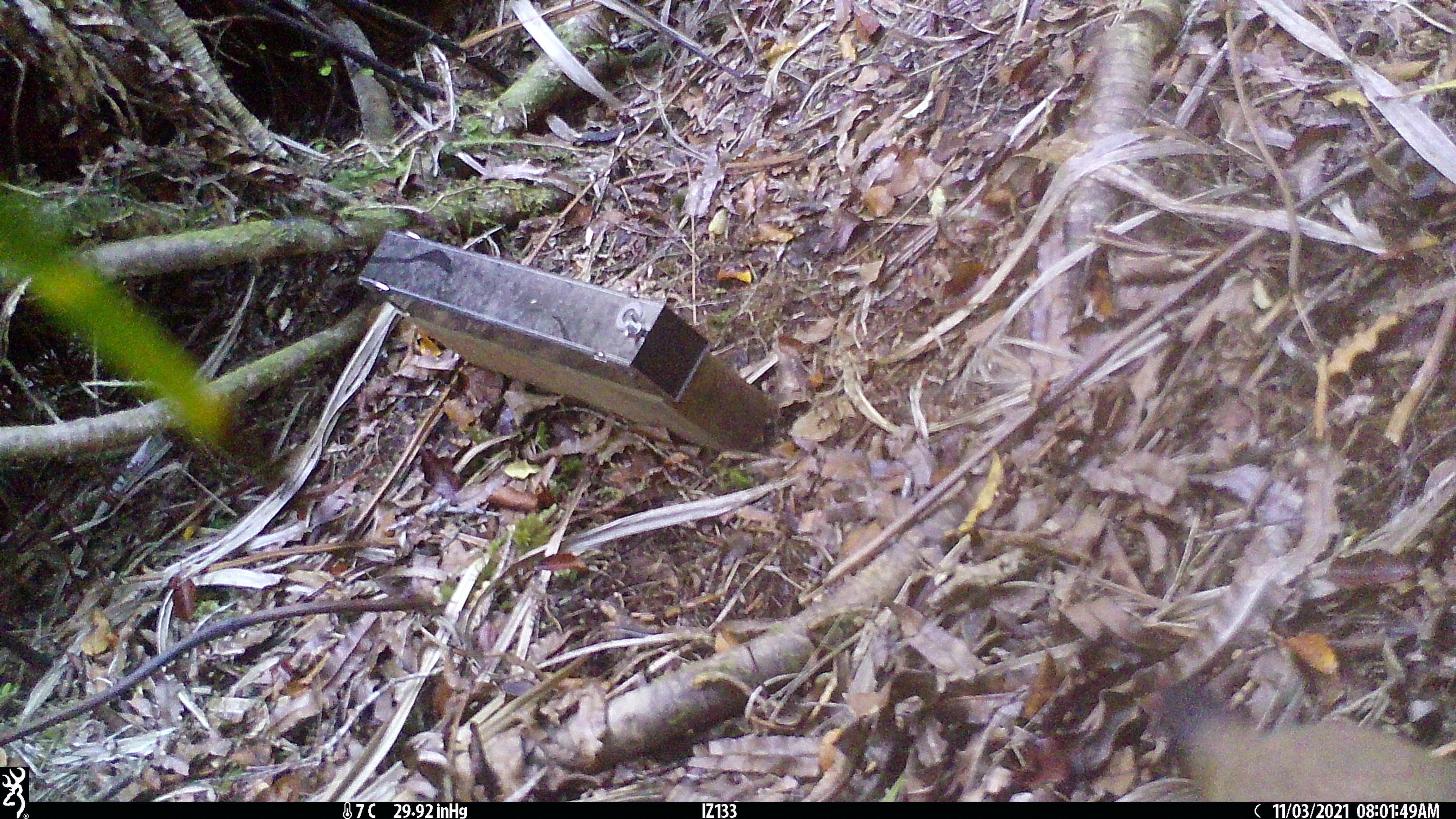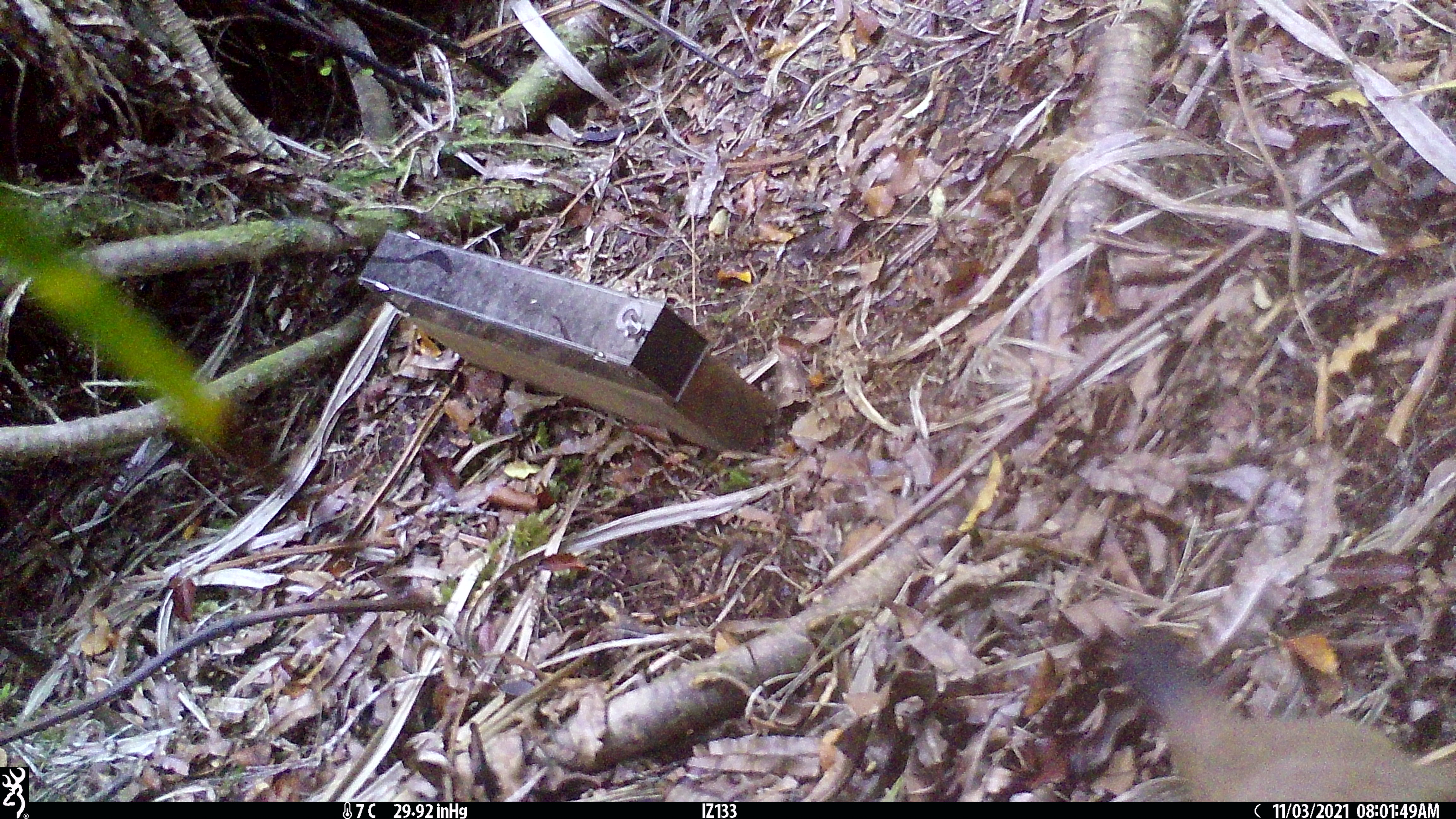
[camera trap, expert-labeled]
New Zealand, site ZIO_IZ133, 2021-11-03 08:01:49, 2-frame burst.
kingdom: Animalia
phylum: Chordata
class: Mammalia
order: Carnivora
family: Mustelidae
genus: Mustela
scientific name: Mustela erminea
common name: stoat